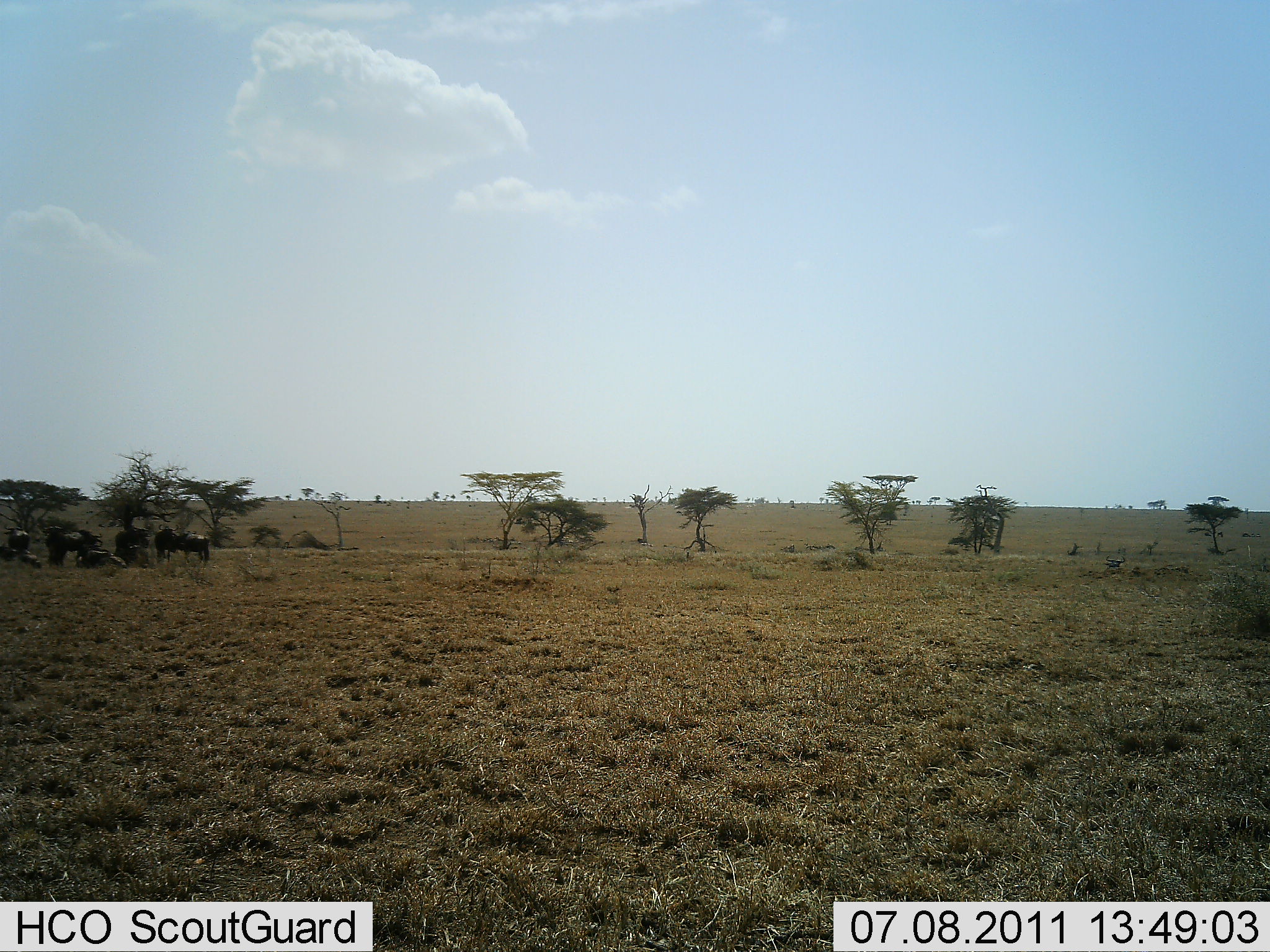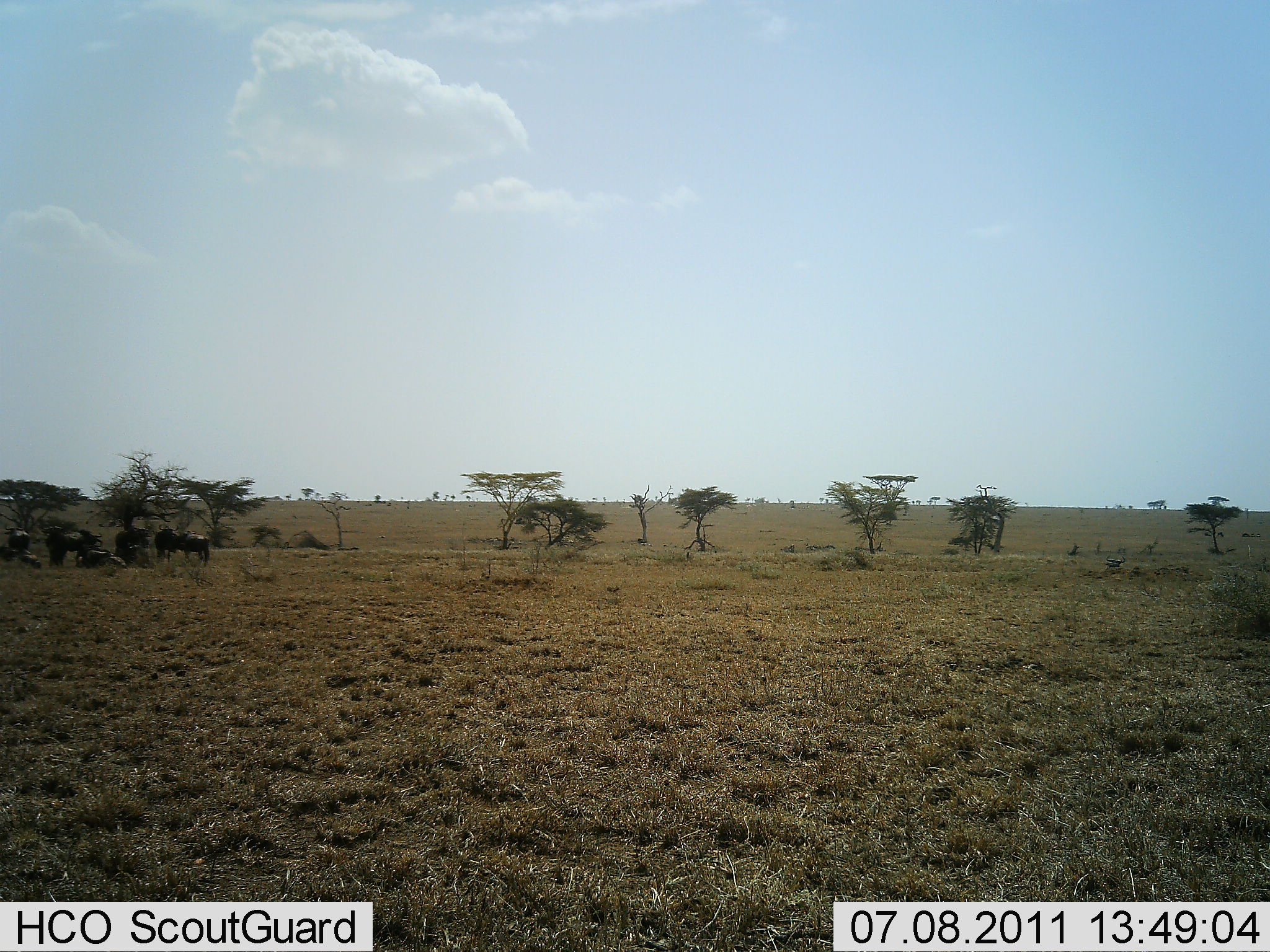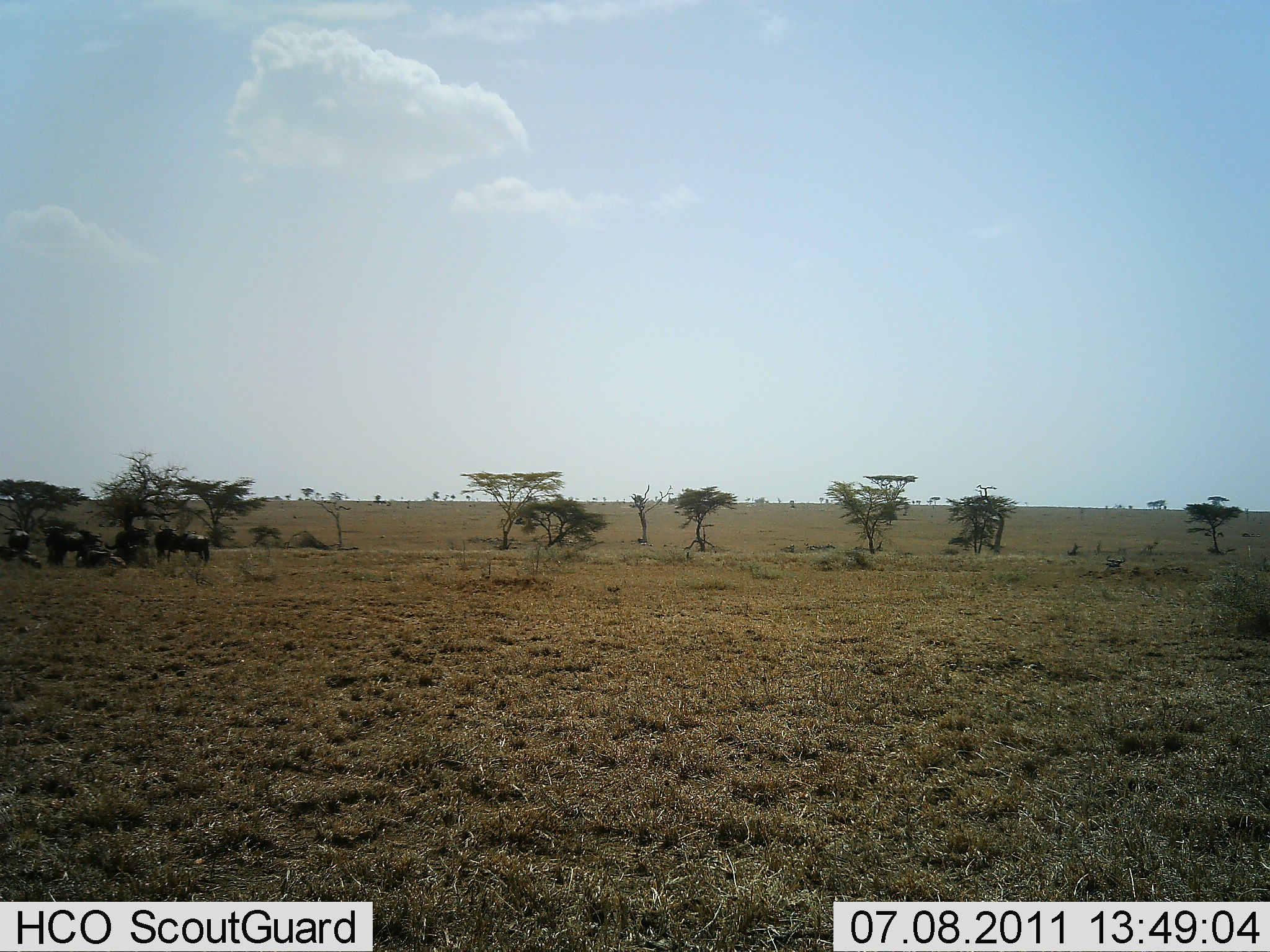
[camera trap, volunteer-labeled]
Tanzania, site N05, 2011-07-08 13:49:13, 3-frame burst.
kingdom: Animalia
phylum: Chordata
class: Mammalia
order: Artiodactyla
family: Bovidae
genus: Connochaetes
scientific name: Connochaetes taurinus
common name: blue wildebeest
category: wildebeest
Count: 6.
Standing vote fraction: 29%.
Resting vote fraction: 57%.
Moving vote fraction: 0%.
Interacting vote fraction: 14%.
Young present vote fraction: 14%.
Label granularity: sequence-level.